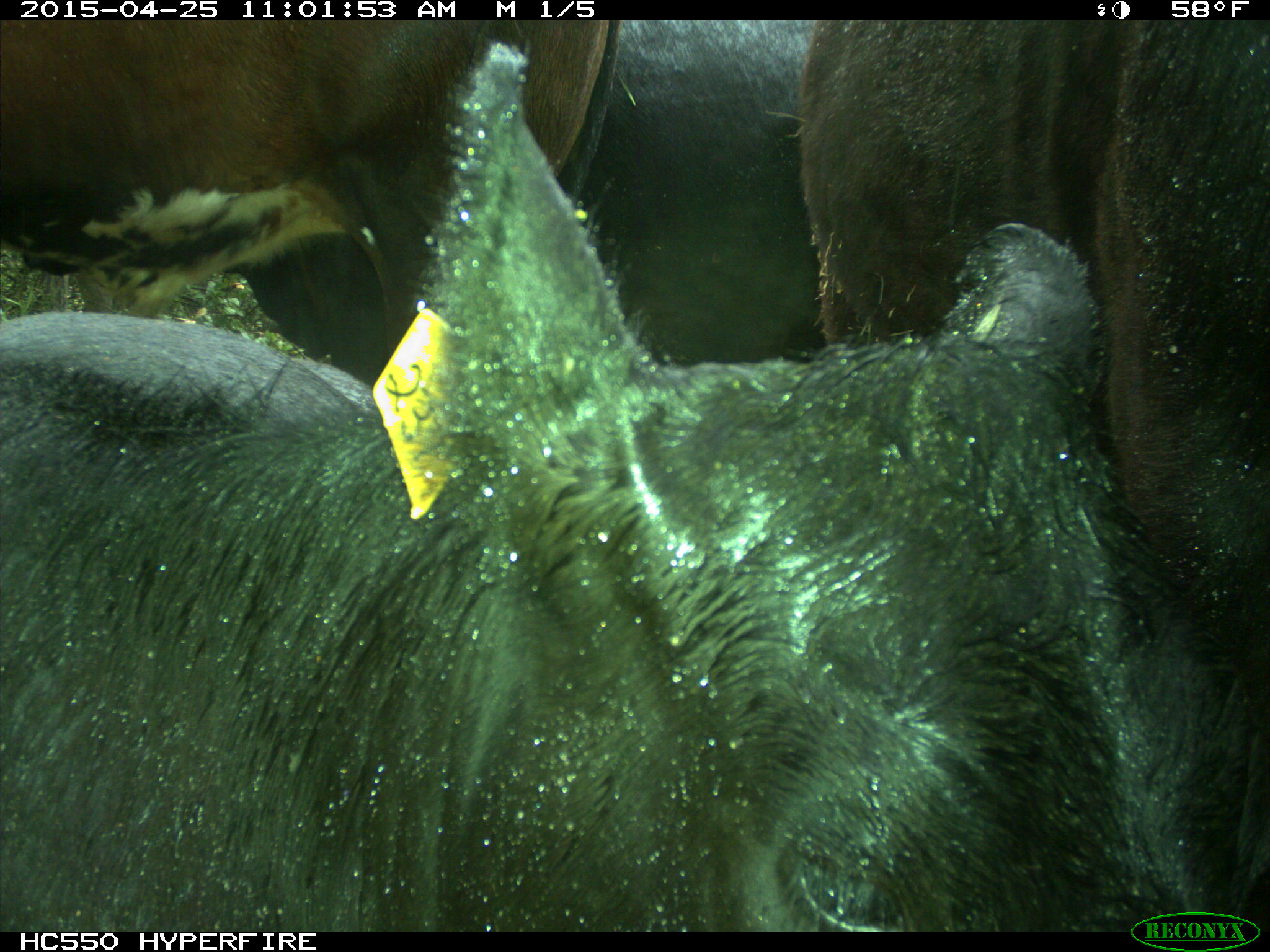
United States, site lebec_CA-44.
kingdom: Animalia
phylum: Chordata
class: Mammalia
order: Artiodactyla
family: Suidae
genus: Sus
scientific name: Sus scrofa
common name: wild boar